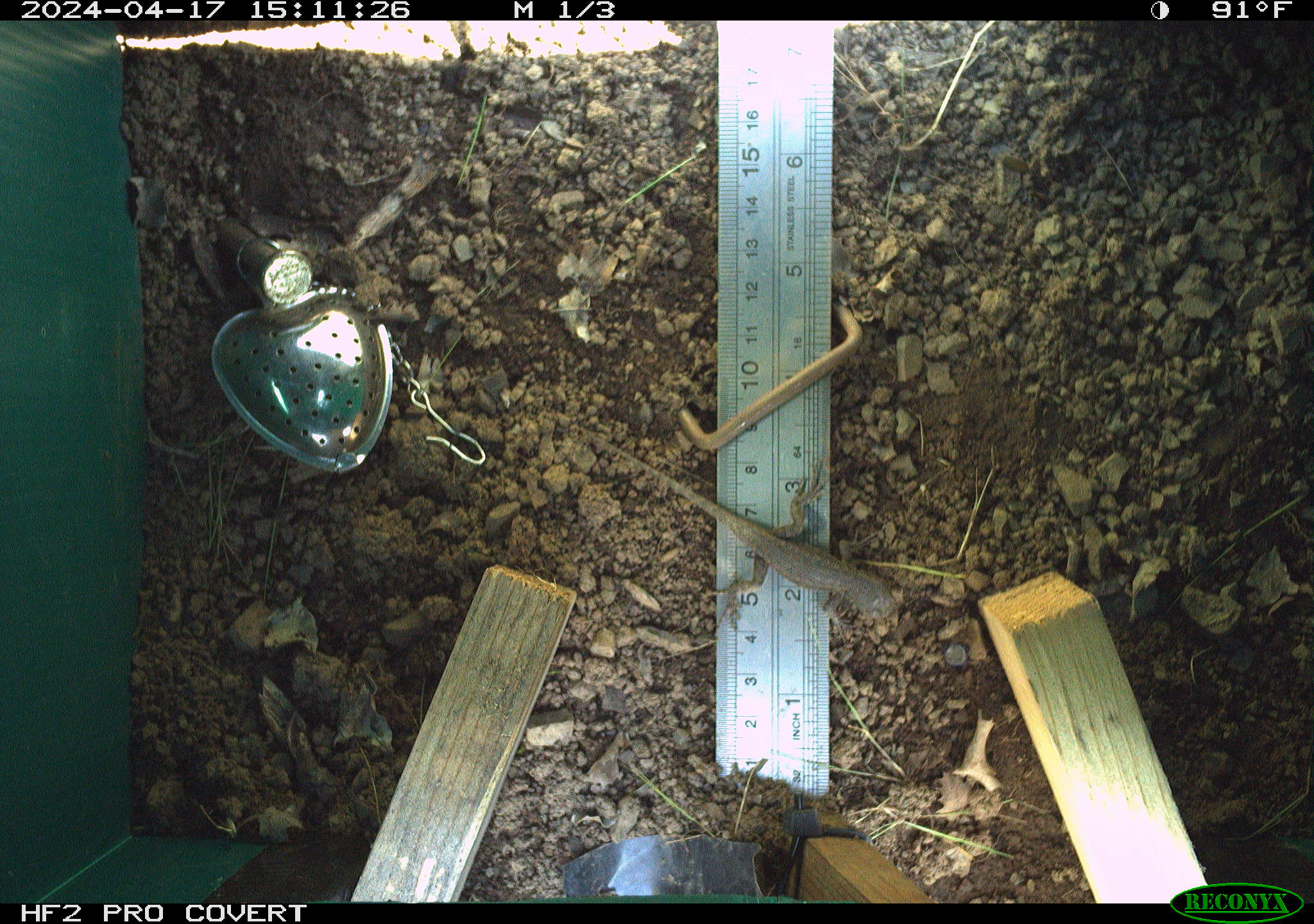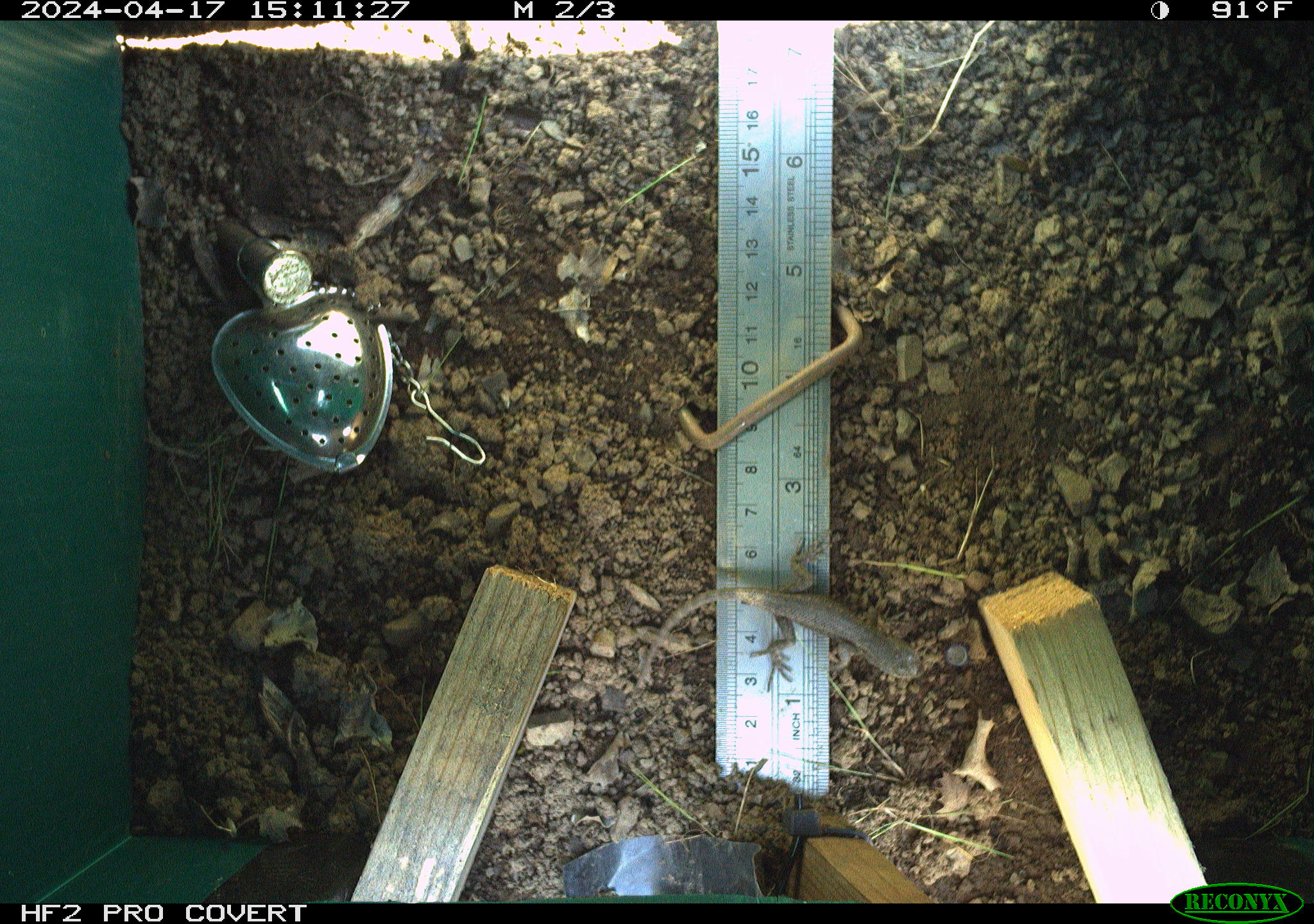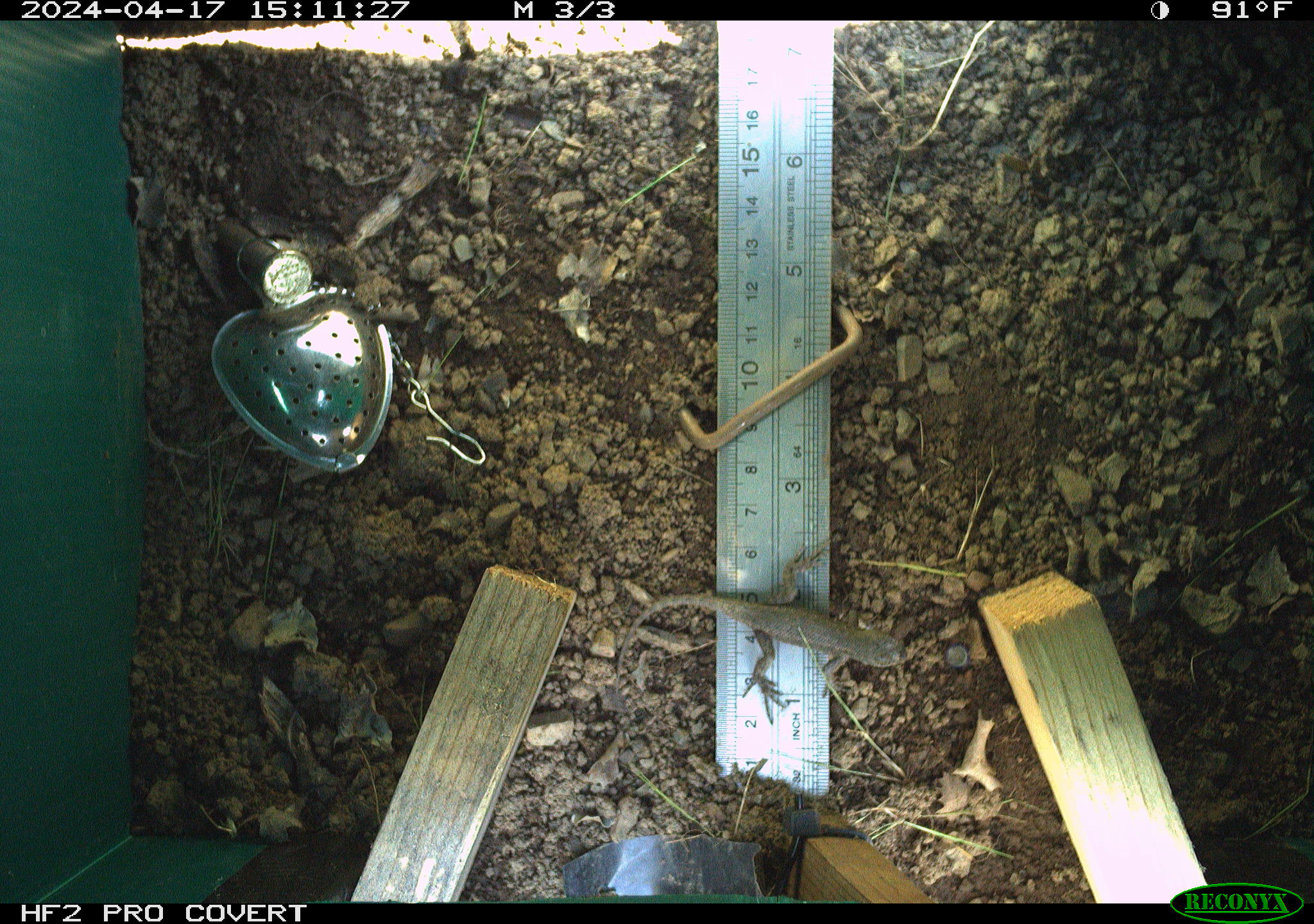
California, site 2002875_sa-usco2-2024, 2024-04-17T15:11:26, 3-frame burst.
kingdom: Animalia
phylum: Chordata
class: Reptilia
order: Squamata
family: Phrynosomatidae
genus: Sceloporus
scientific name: Sceloporus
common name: spiny lizards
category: sceloporus species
Sceloporus species (spiny lizards) (Sceloporus).